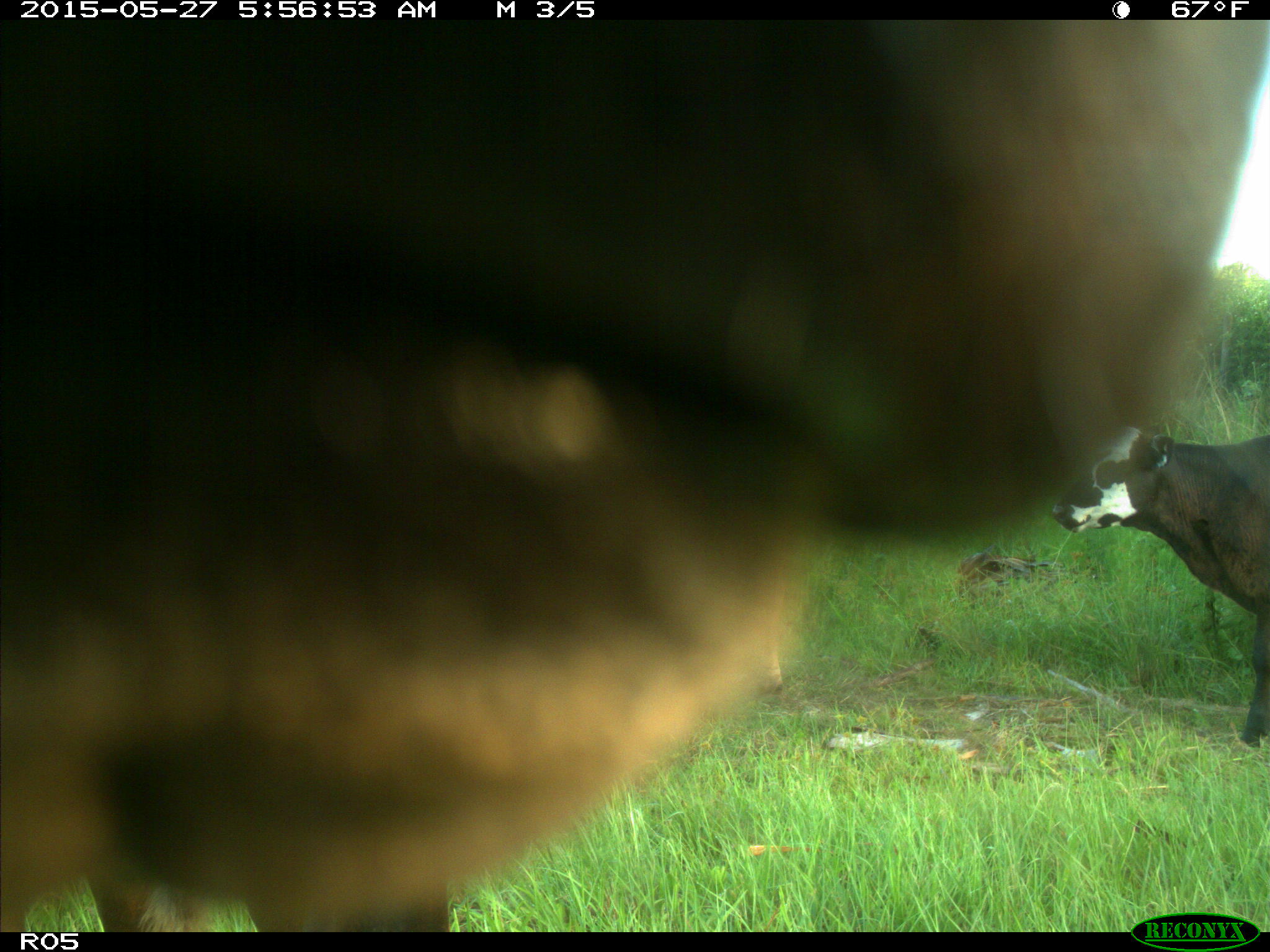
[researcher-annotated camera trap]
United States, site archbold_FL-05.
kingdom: Animalia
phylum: Chordata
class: Mammalia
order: Artiodactyla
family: Bovidae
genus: Bos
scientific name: Bos taurus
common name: domestic cow